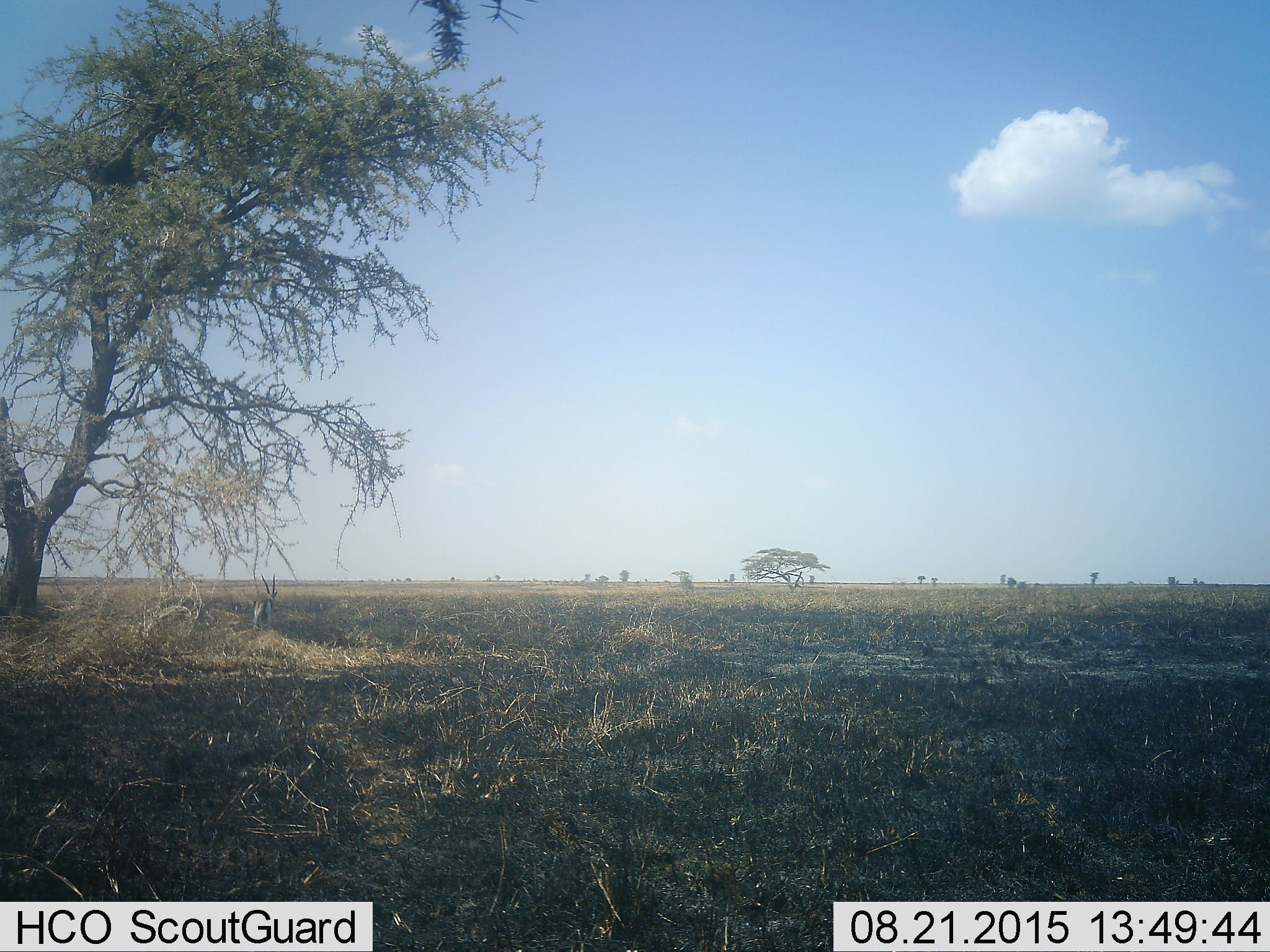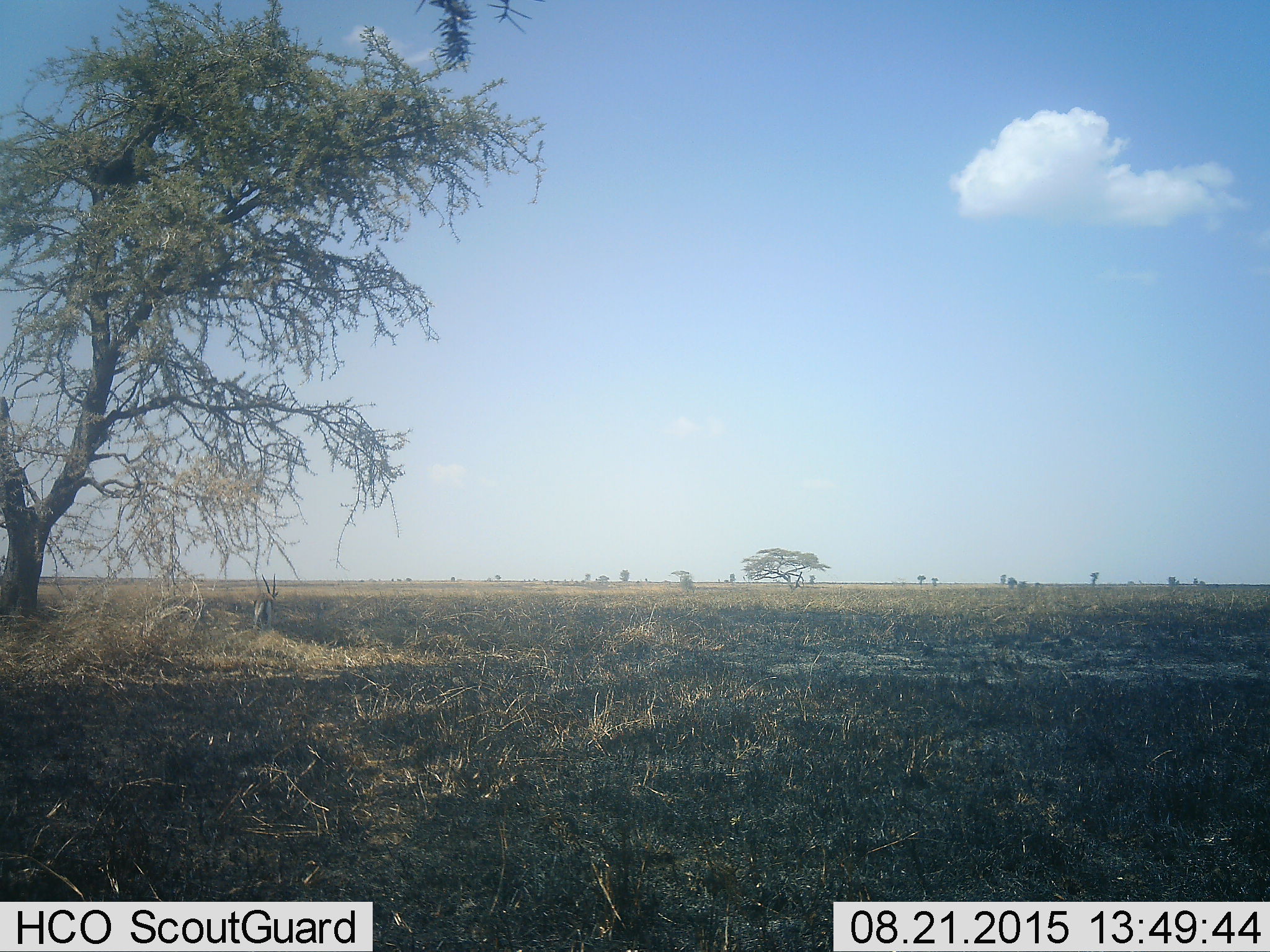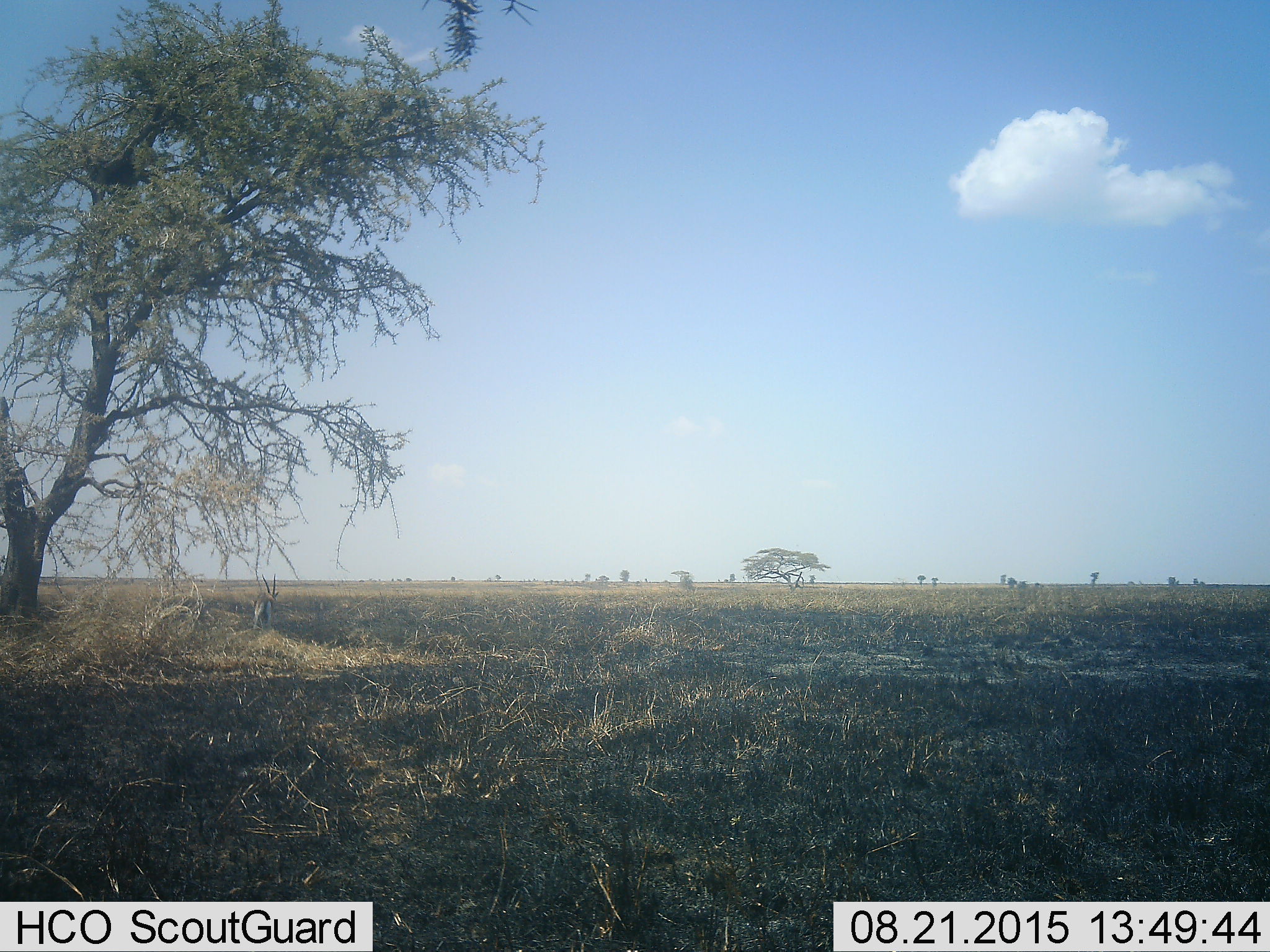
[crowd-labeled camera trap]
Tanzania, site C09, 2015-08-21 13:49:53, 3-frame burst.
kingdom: Animalia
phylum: Chordata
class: Mammalia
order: Artiodactyla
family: Bovidae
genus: Eudorcas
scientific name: Eudorcas thomsonii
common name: thomson's gazelle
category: gazellethomsons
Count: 1.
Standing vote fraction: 88%.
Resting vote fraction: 12%.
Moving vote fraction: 12%.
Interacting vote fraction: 0%.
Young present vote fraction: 0%.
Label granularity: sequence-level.